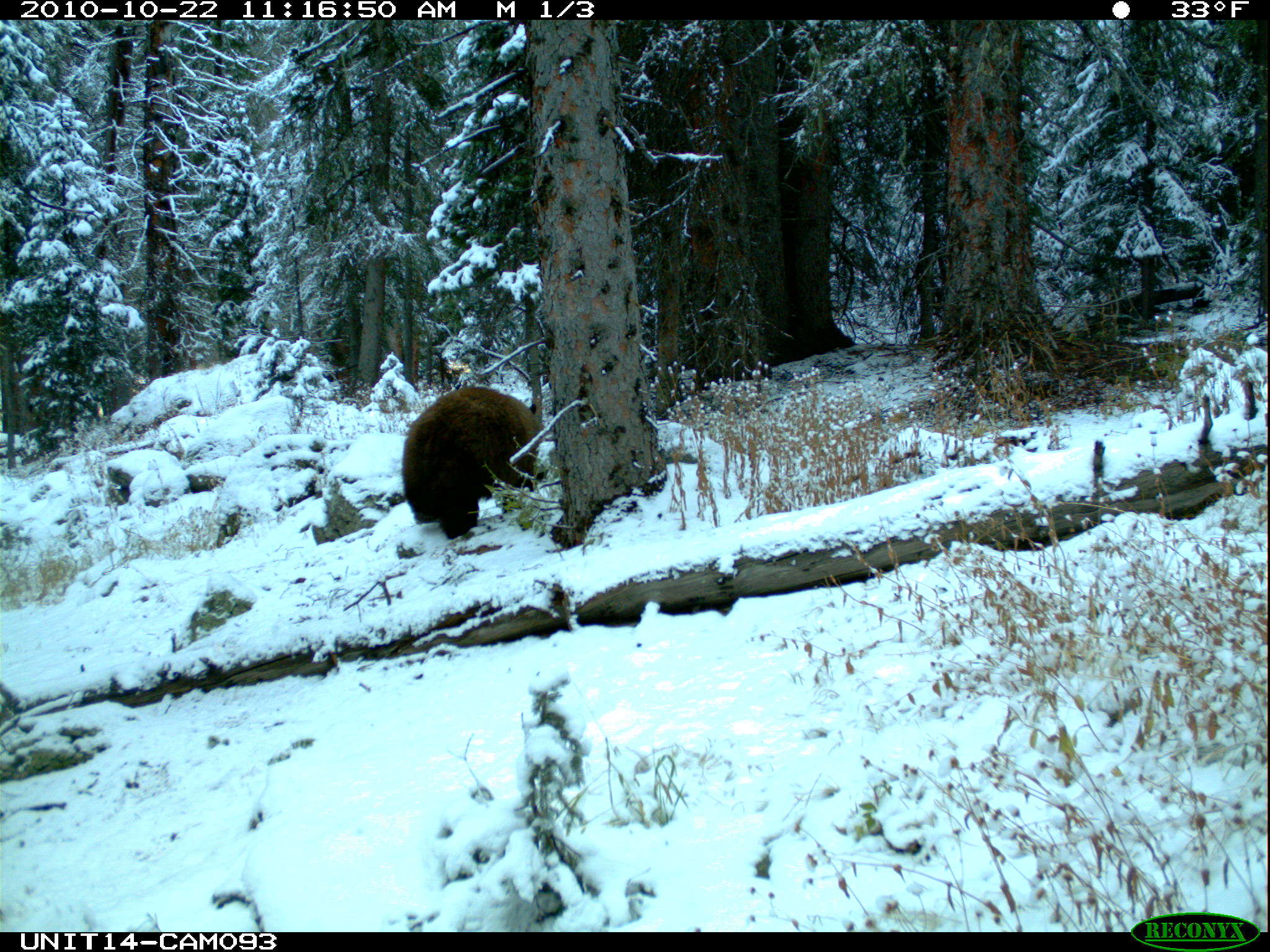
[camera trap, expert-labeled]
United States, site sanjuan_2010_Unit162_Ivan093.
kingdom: Animalia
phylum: Chordata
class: Mammalia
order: Carnivora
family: Ursidae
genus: Ursus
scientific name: Ursus americanus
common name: american black bear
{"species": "Ursus americanus (american black bear)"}